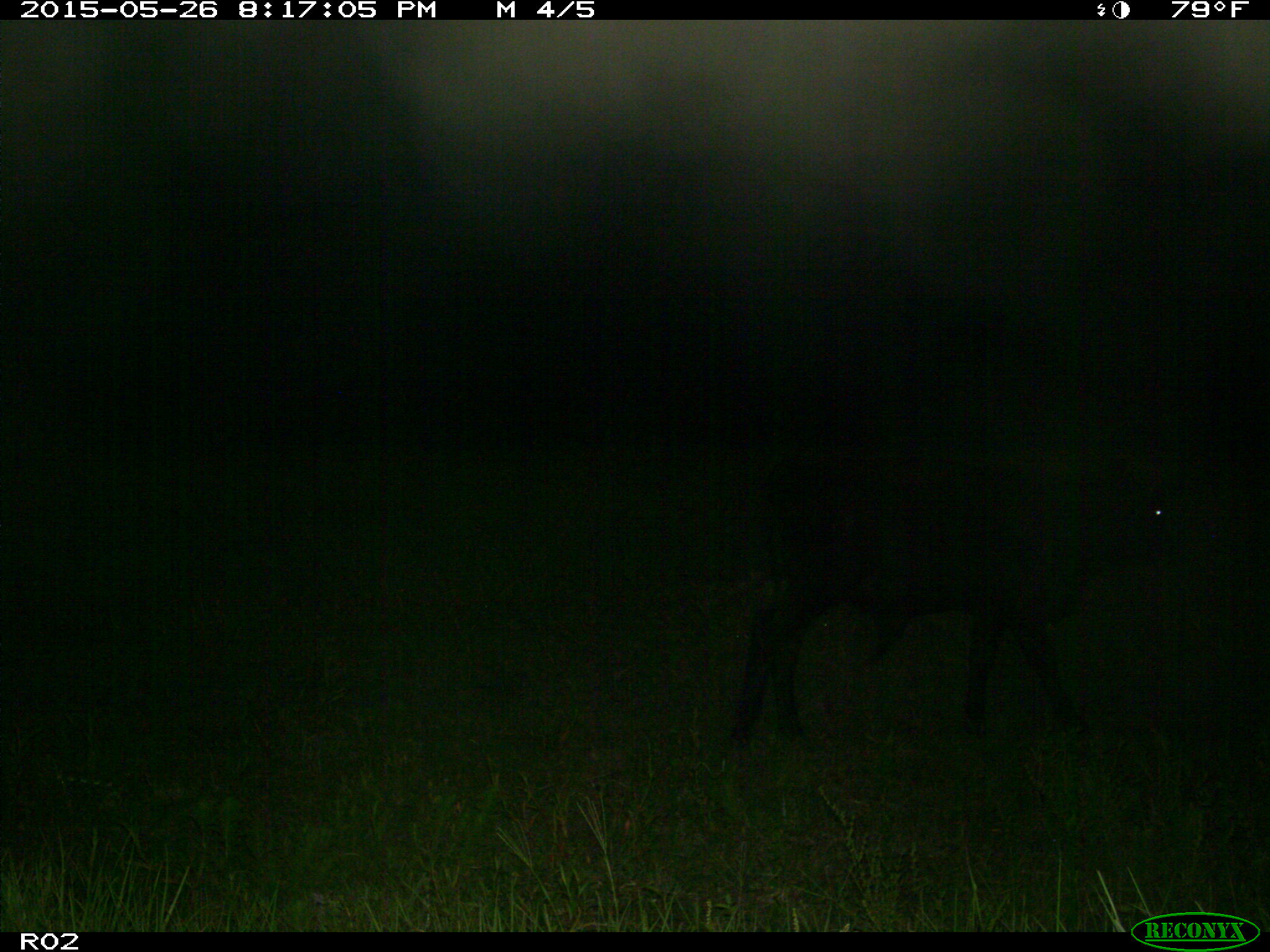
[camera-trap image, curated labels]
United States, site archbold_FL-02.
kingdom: Animalia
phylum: Chordata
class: Mammalia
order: Artiodactyla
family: Bovidae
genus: Bos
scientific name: Bos taurus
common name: domestic cow